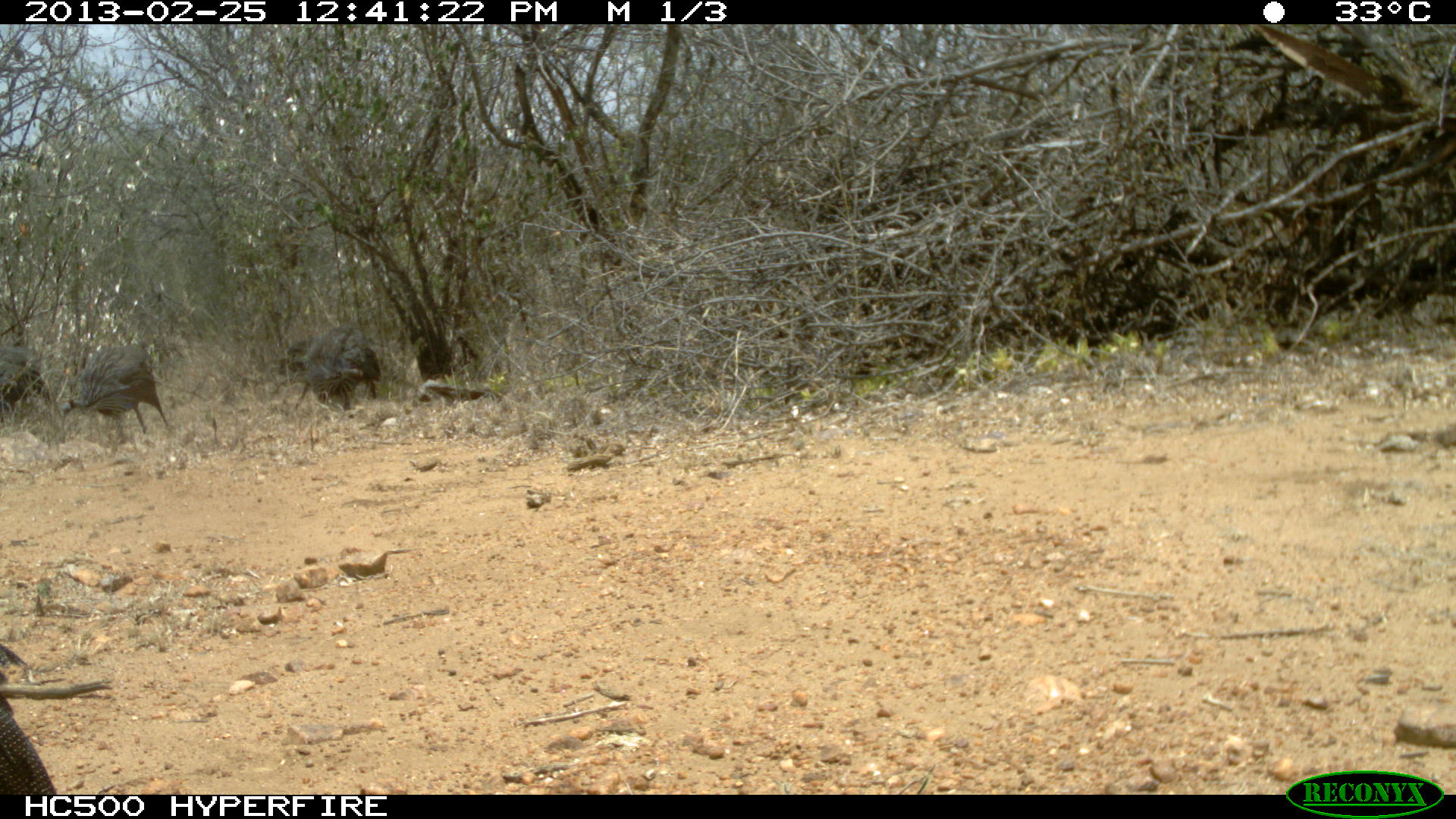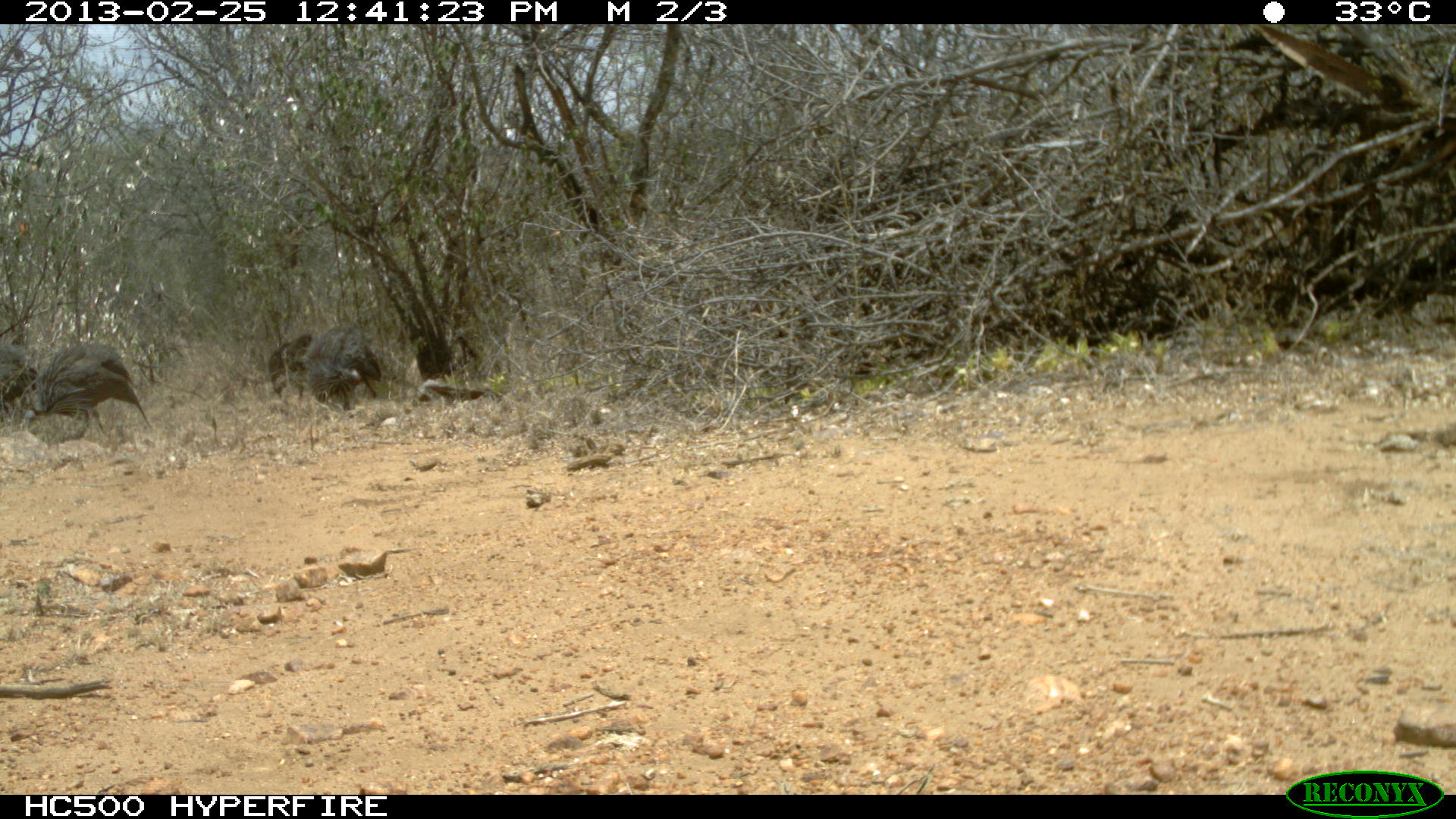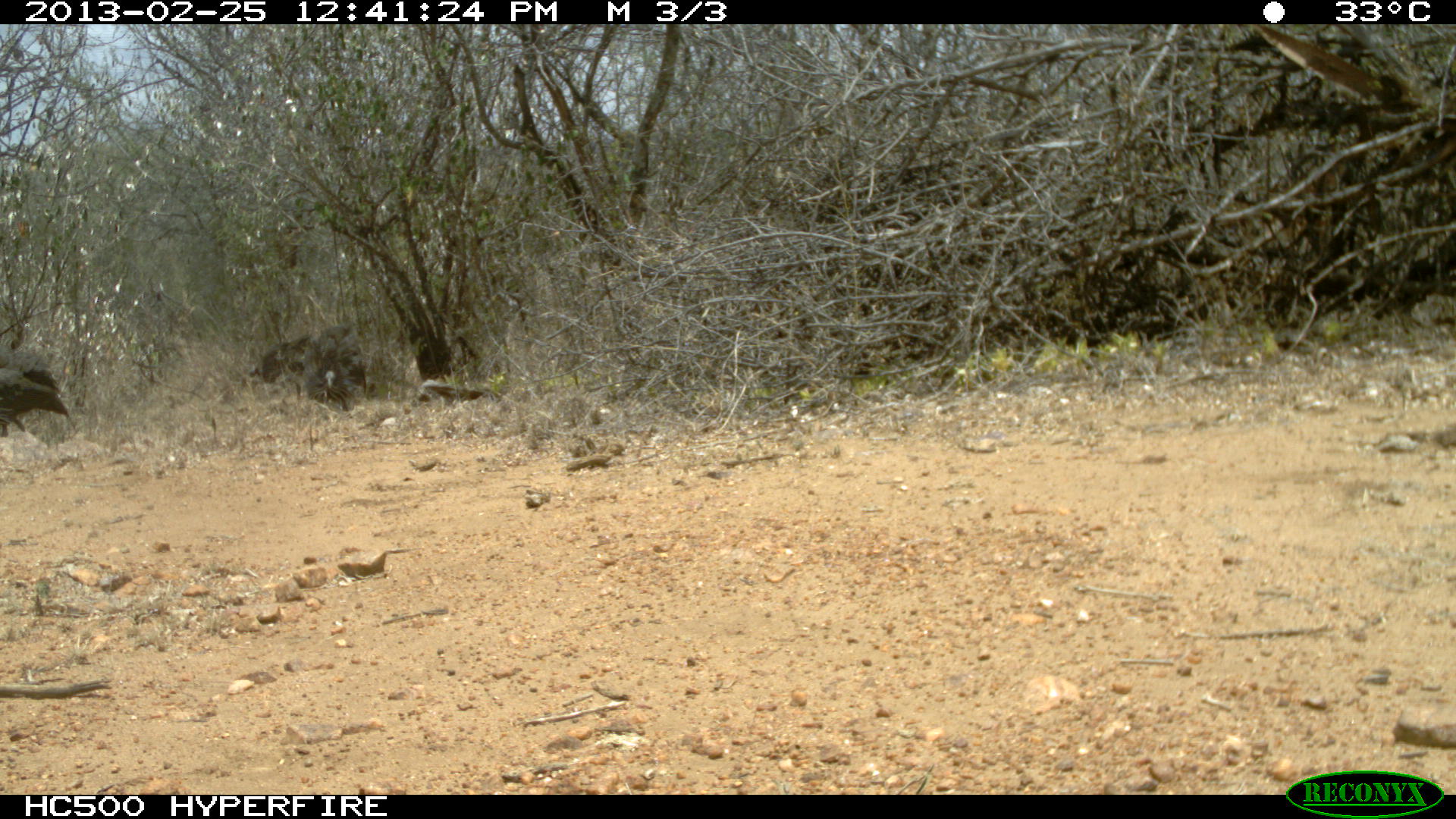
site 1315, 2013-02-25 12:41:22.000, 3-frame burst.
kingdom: Animalia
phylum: Chordata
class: Aves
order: Galliformes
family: Numididae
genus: Acryllium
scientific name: Acryllium vulturinum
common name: vulturine guineafowl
Acryllium vulturinum (vulturine guineafowl), count 5.